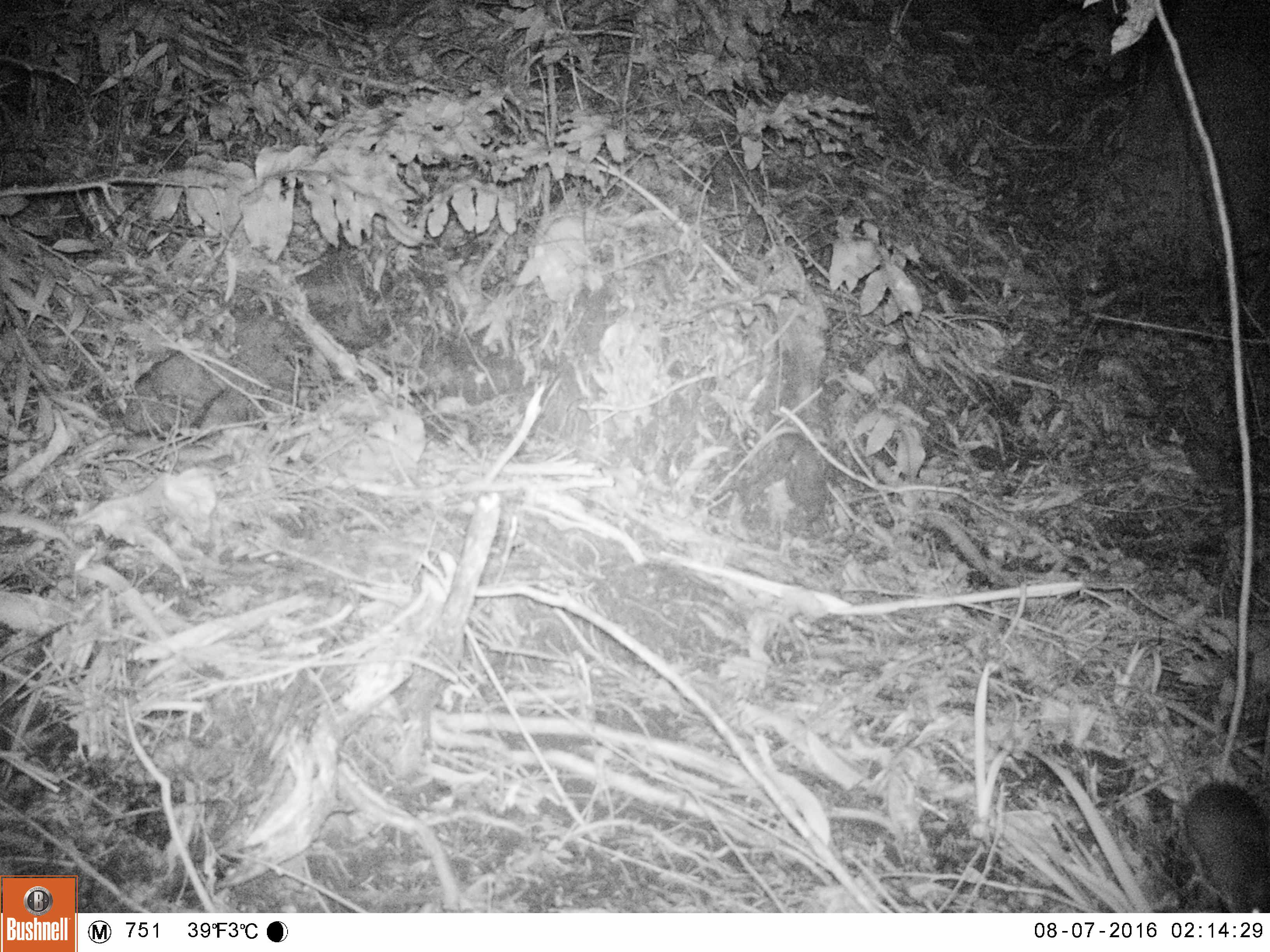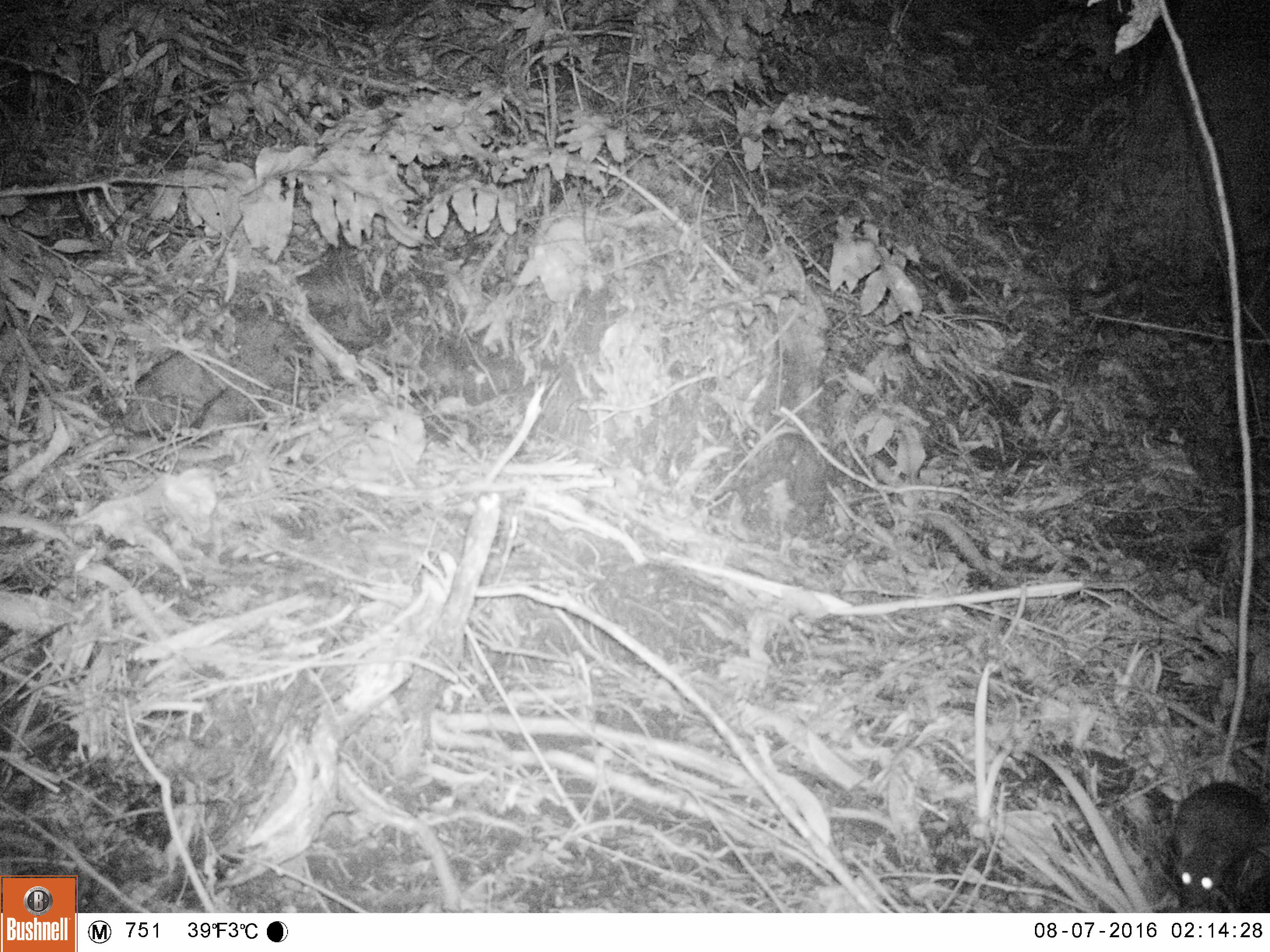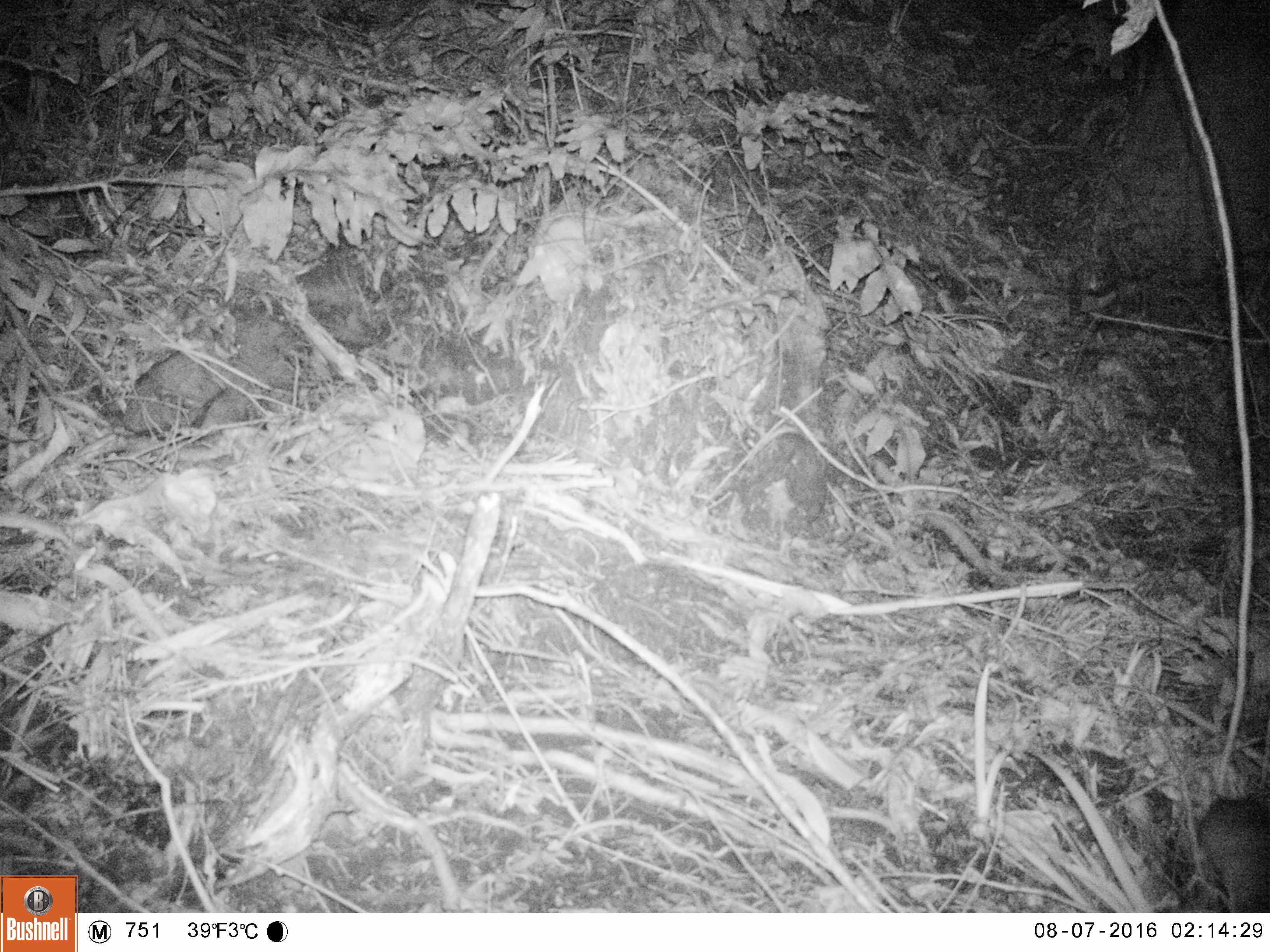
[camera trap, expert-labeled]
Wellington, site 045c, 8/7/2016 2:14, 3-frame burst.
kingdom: Animalia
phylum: Chordata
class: Mammalia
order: Rodentia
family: Muridae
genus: Rattus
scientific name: Rattus norvegicus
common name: norway rat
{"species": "norway rat (Rattus norvegicus)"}